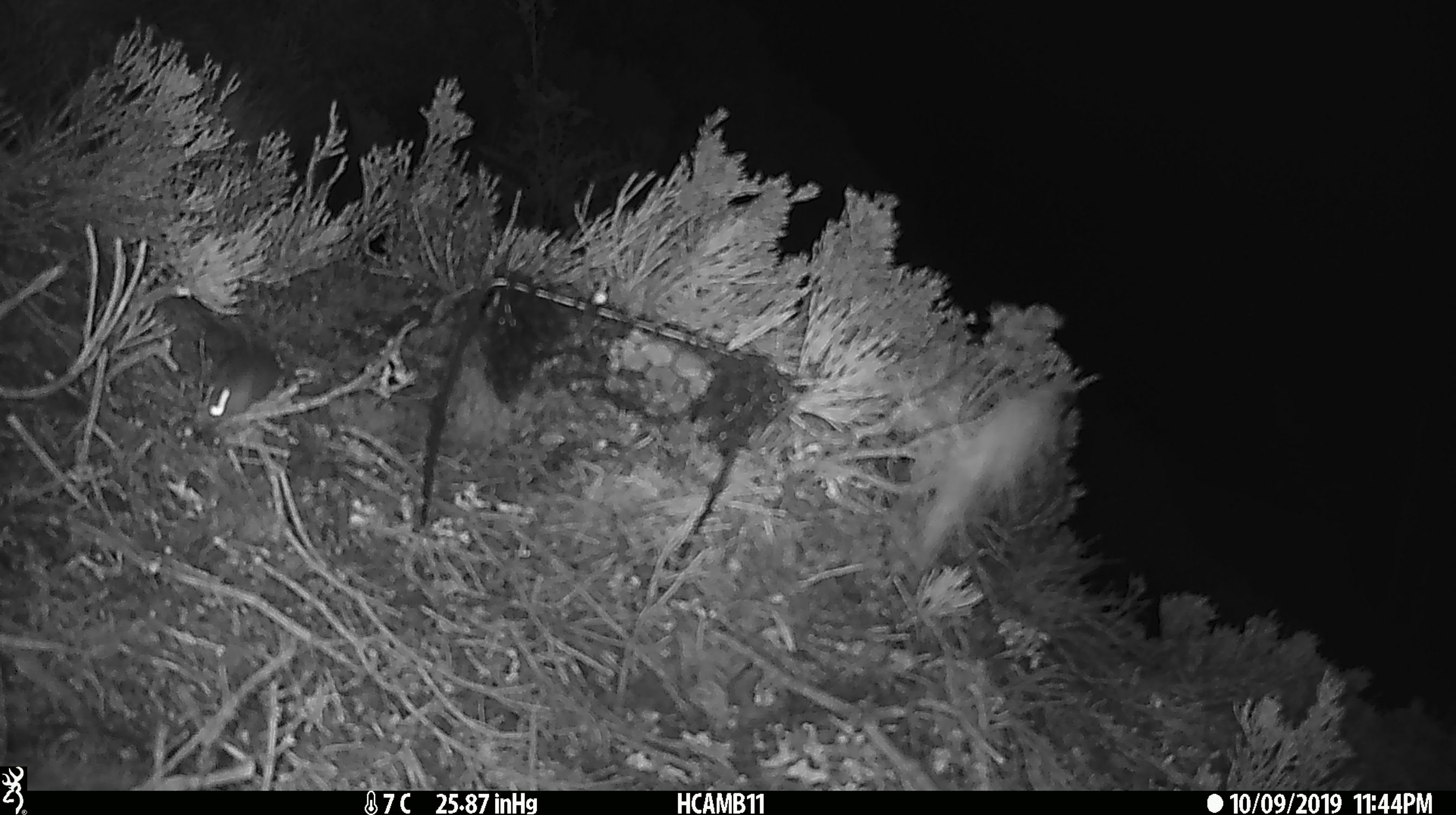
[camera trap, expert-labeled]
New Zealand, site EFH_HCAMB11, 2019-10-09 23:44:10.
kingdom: Animalia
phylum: Chordata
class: Mammalia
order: Rodentia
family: Muridae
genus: Mus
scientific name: Mus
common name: mouse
Mouse (Mus).